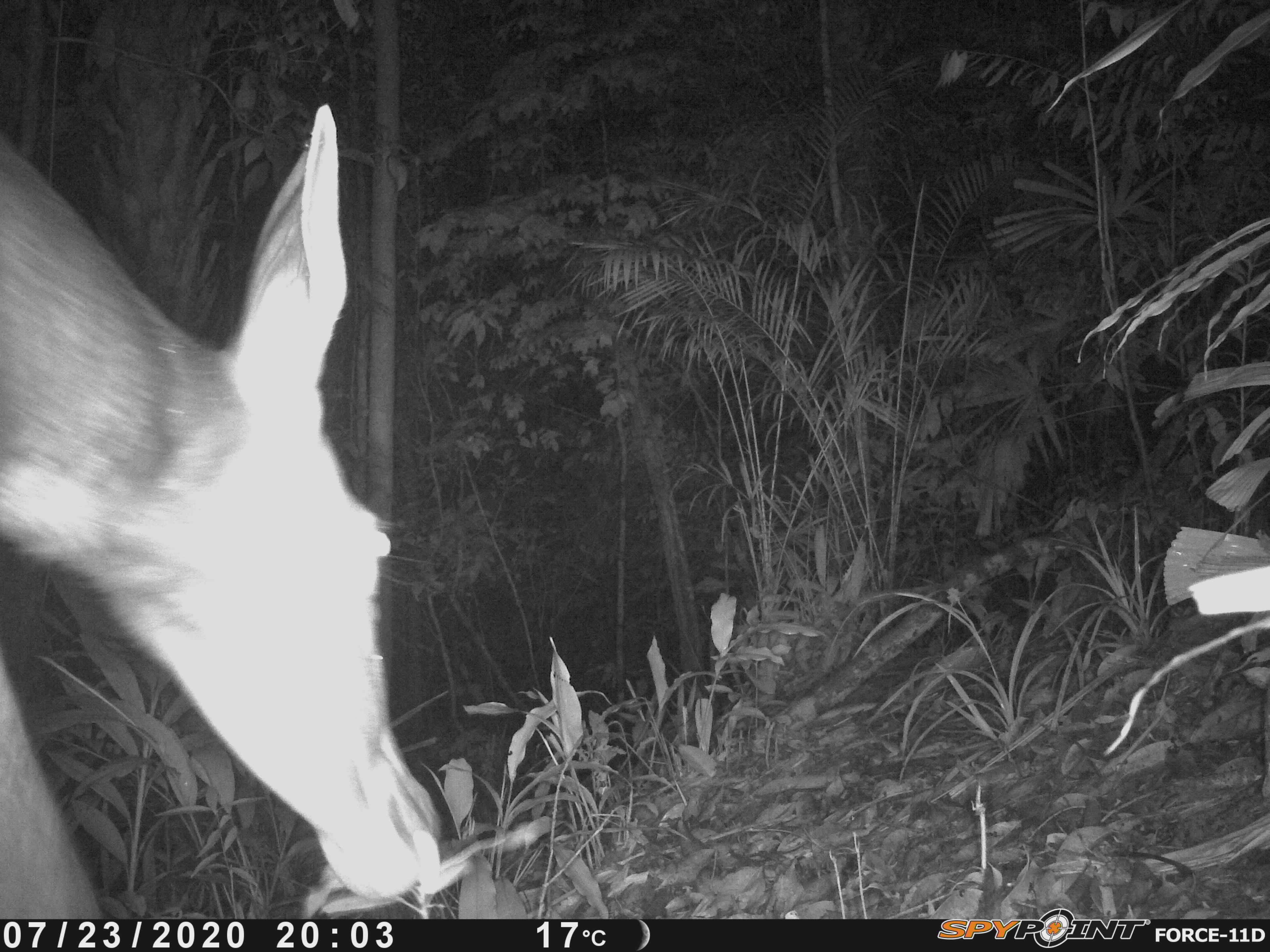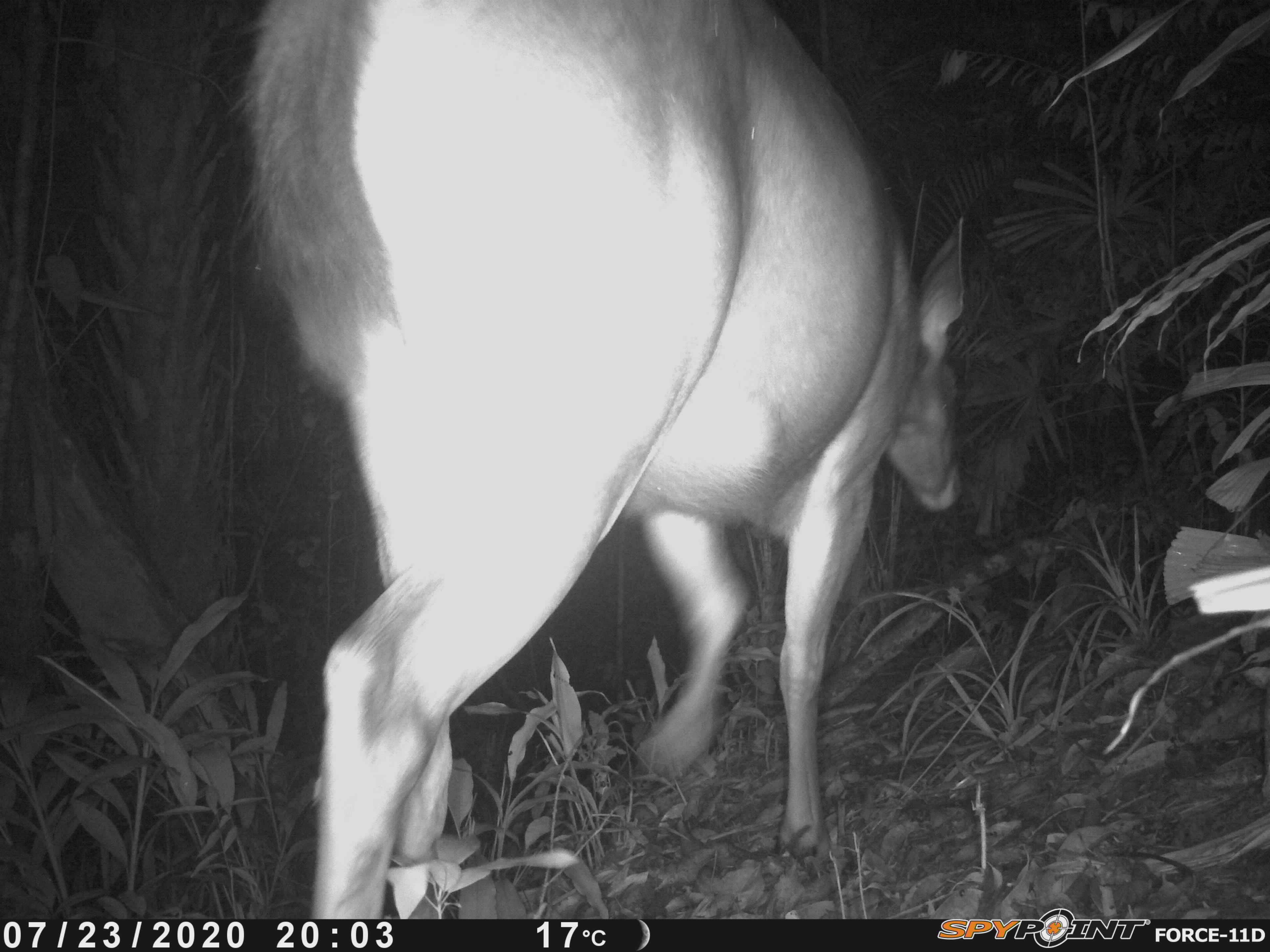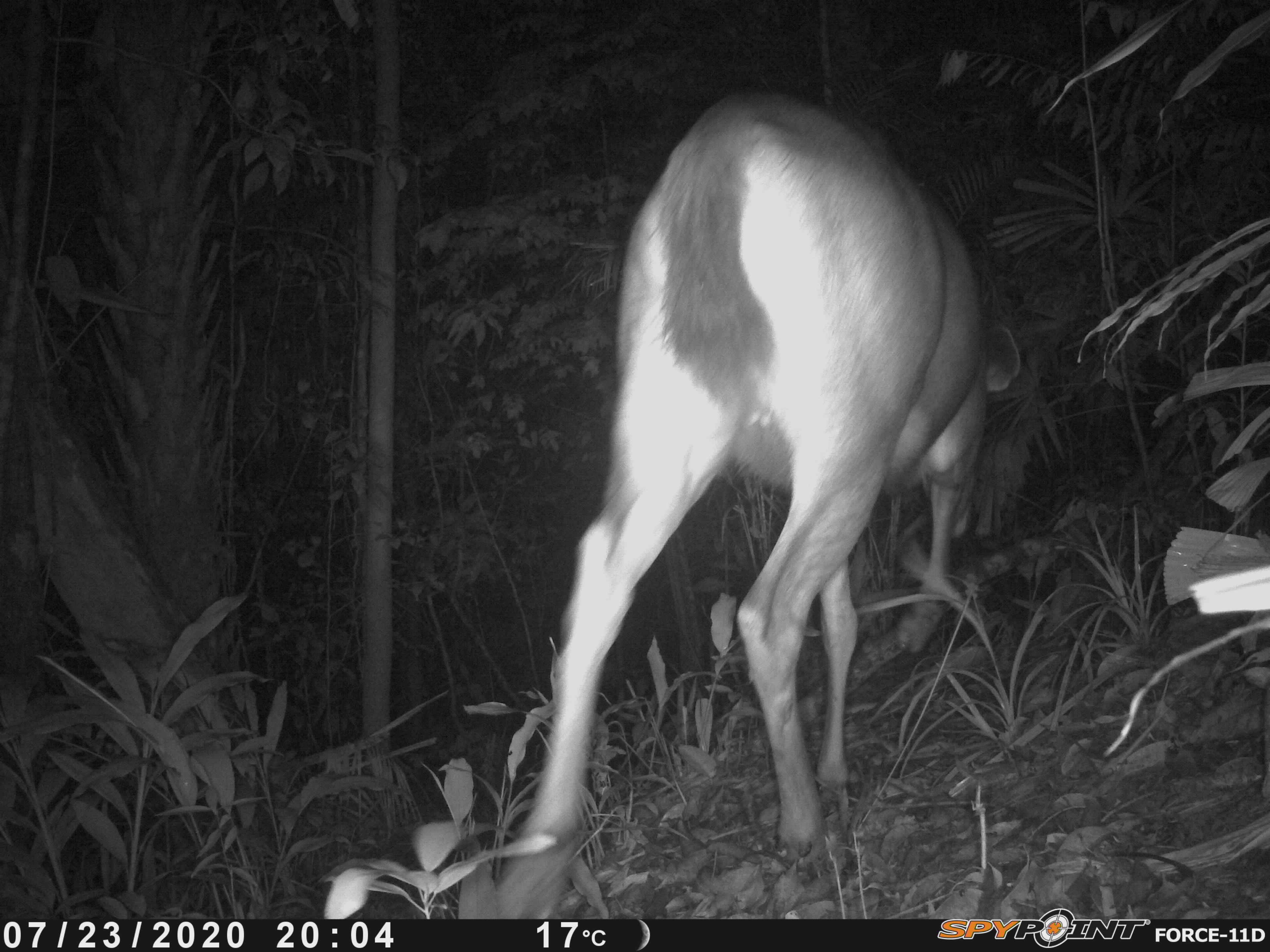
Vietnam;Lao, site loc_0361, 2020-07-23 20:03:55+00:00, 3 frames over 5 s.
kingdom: Animalia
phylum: Chordata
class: Mammalia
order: Artiodactyla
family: Cervidae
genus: Rusa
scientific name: Rusa unicolor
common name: sambar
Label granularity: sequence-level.